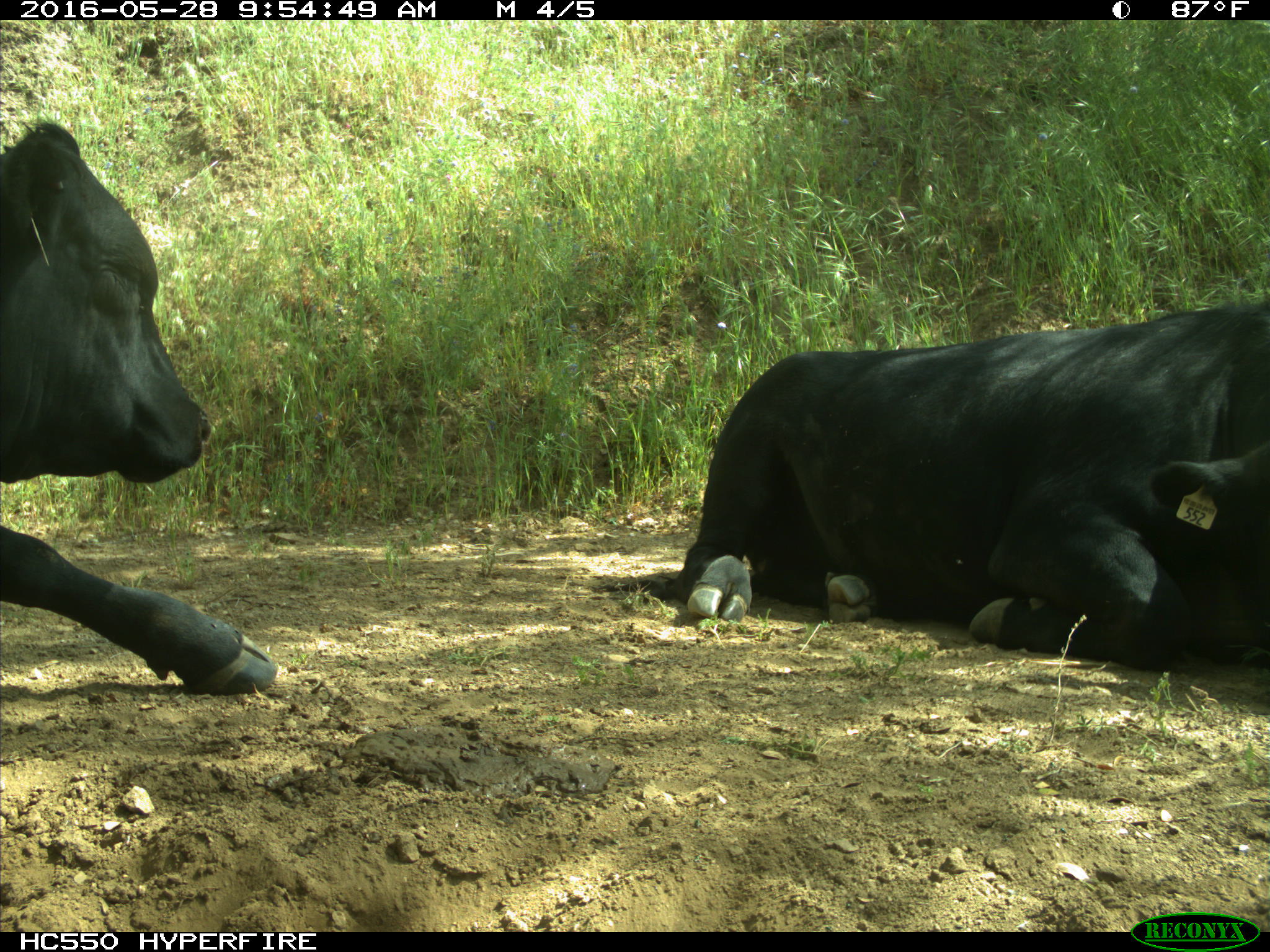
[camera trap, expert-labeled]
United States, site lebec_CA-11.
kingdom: Animalia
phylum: Chordata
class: Mammalia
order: Artiodactyla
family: Bovidae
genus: Bos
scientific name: Bos taurus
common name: domestic cow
Bos taurus (domestic cow).